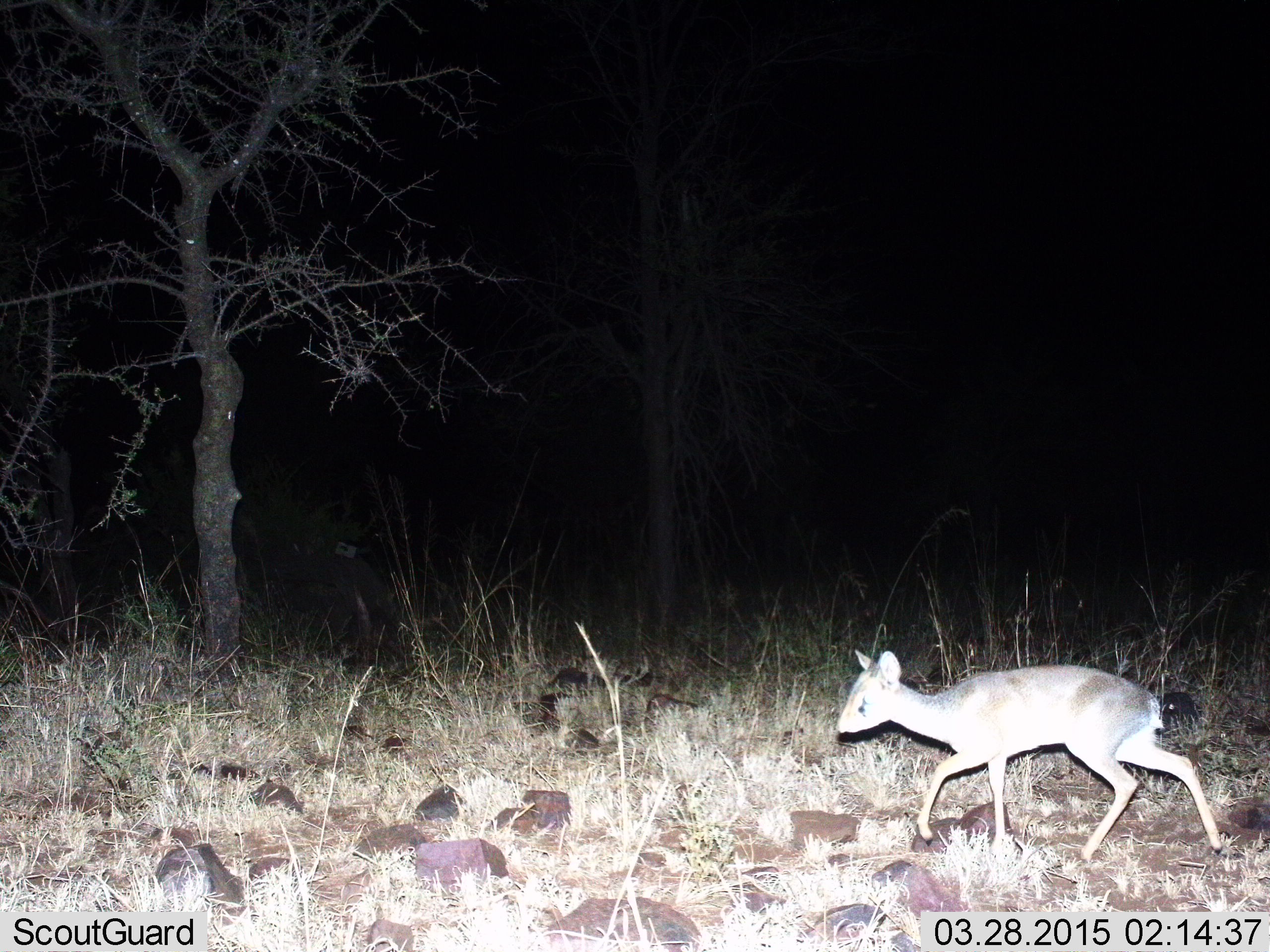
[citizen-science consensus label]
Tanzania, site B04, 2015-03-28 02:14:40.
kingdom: Animalia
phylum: Chordata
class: Mammalia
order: Artiodactyla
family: Bovidae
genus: Madoqua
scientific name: Madoqua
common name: dikdik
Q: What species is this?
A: Dikdik (Madoqua).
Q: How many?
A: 1.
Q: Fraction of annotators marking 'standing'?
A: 0%.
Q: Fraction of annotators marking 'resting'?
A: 0%.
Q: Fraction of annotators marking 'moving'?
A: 100%.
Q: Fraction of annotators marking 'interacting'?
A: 0%.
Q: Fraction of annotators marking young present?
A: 0%.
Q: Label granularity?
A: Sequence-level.